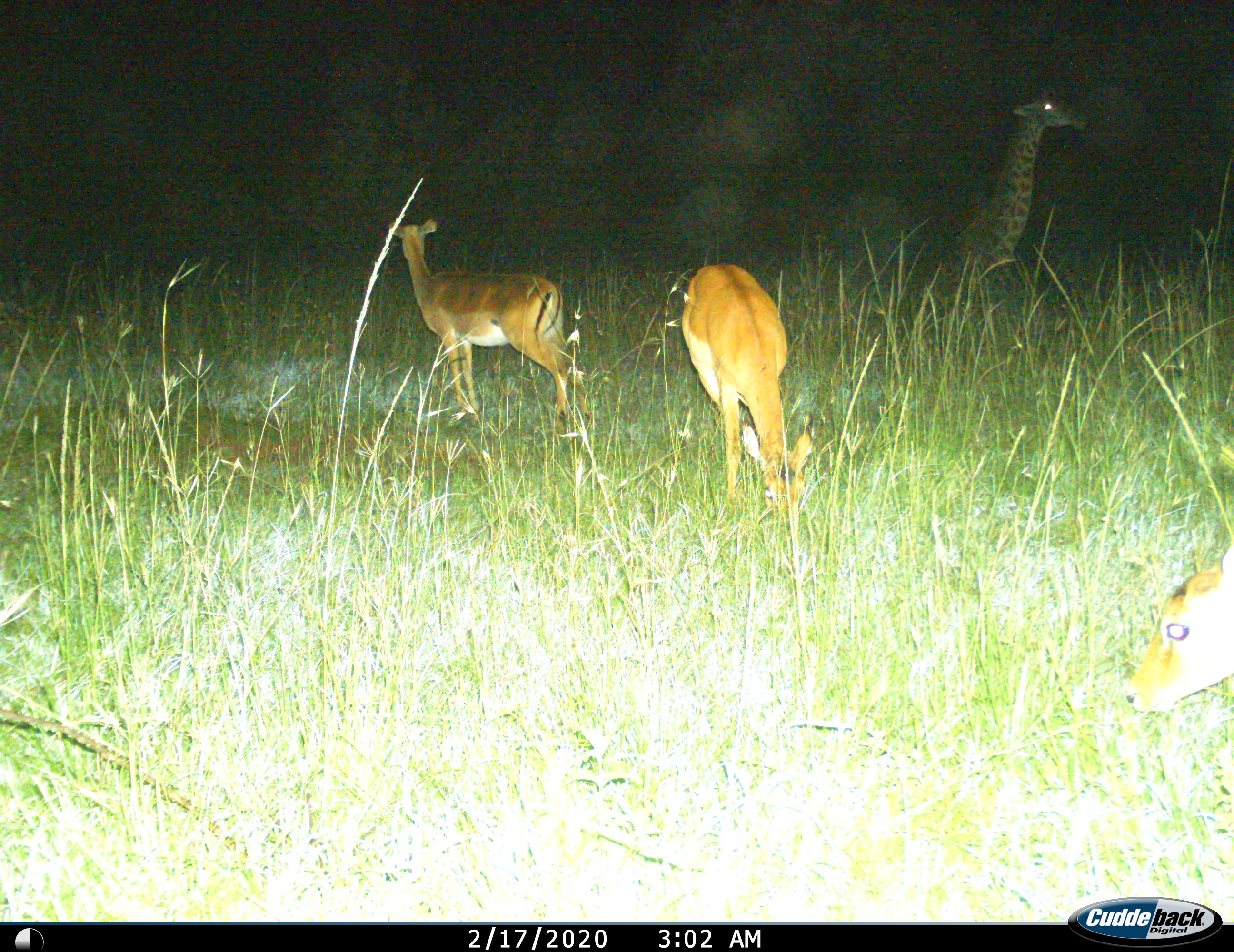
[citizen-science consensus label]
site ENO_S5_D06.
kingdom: Animalia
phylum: Chordata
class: Mammalia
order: Artiodactyla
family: Giraffidae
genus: Giraffa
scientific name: Giraffa camelopardalis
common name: giraffe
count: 1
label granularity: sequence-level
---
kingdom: Animalia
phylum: Chordata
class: Mammalia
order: Artiodactyla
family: Bovidae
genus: Aepyceros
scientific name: Aepyceros melampus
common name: impala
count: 2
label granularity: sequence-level